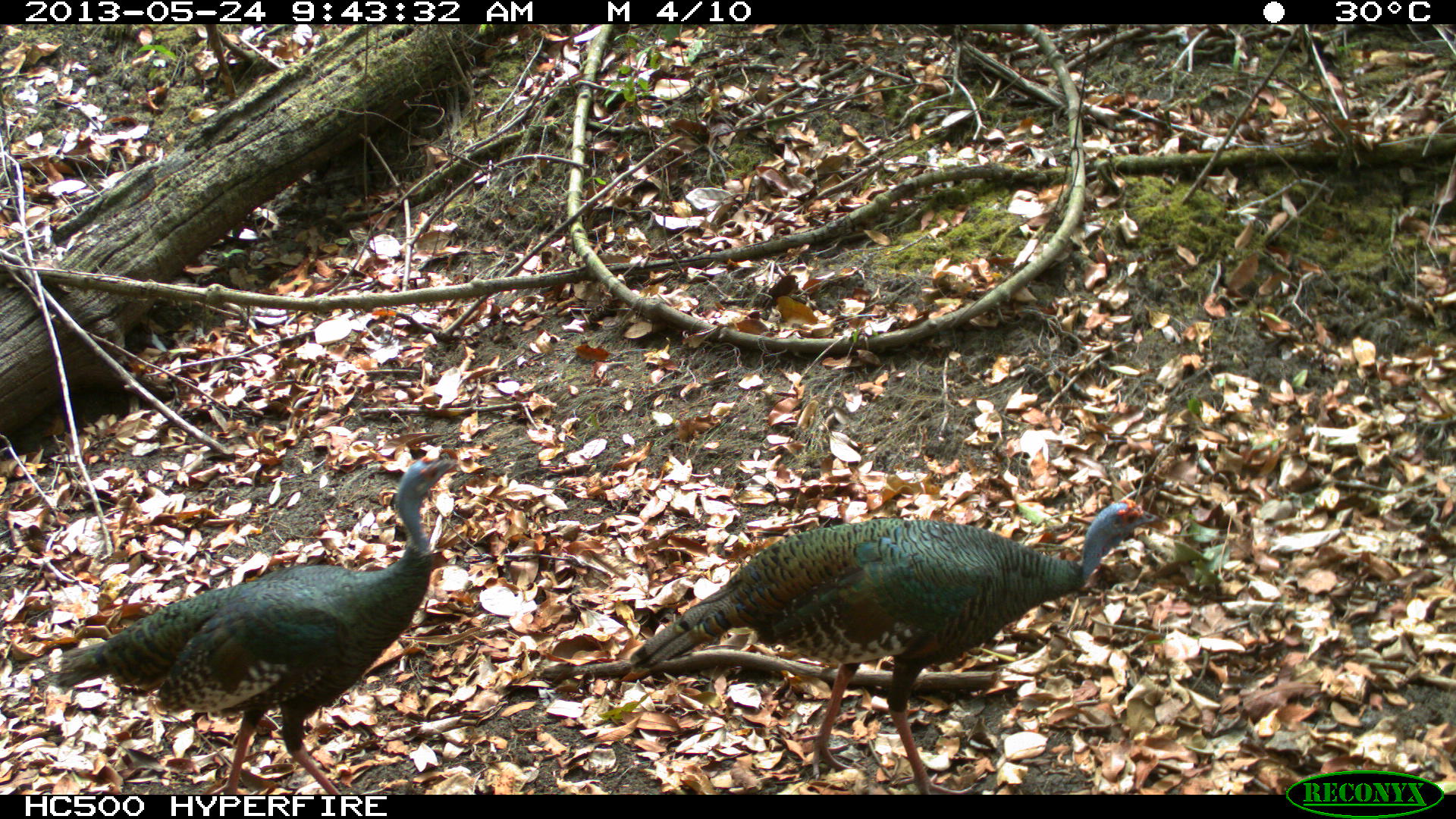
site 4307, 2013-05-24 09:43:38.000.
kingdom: Animalia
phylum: Chordata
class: Aves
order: Galliformes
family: Phasianidae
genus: Meleagris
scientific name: Meleagris ocellata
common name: ocellated turkey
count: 2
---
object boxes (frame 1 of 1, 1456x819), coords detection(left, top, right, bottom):
meleagris ocellata: detection(628, 495, 1158, 794); detection(56, 443, 456, 790)